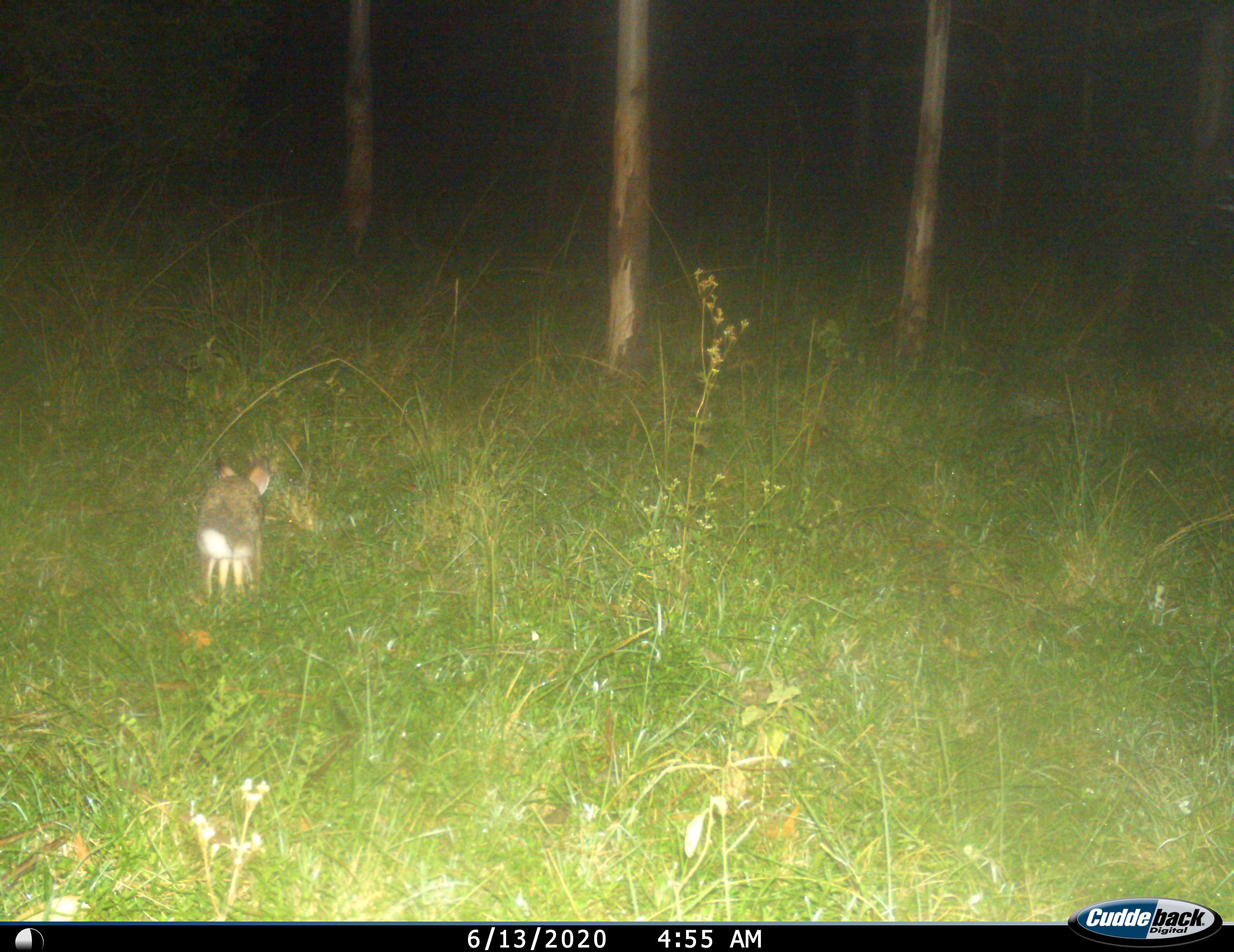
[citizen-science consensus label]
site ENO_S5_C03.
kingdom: Animalia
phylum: Chordata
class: Mammalia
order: Lagomorpha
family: Leporidae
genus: Lepus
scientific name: Lepus saxatilis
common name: scrub hare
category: haresavannah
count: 1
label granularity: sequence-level